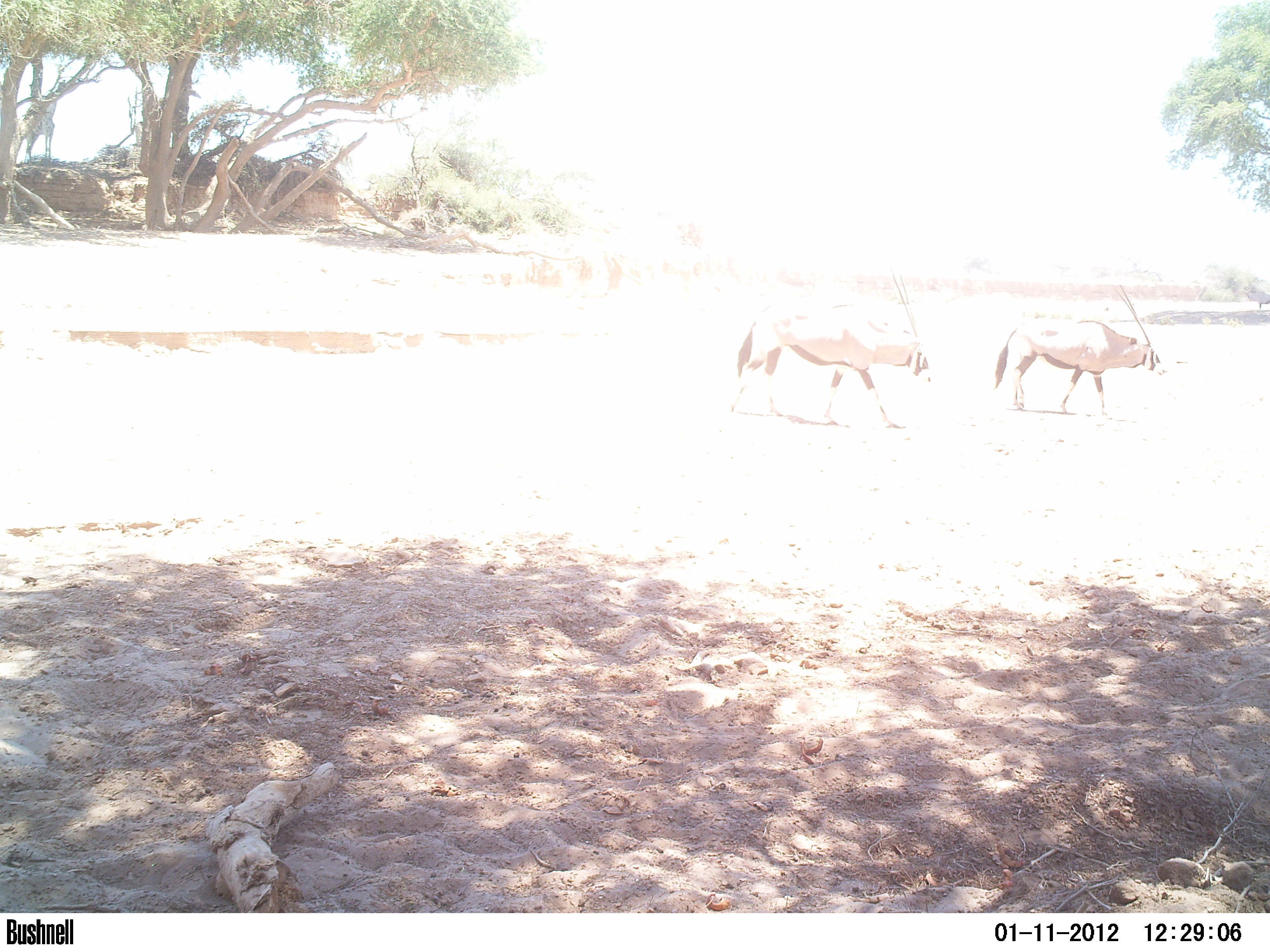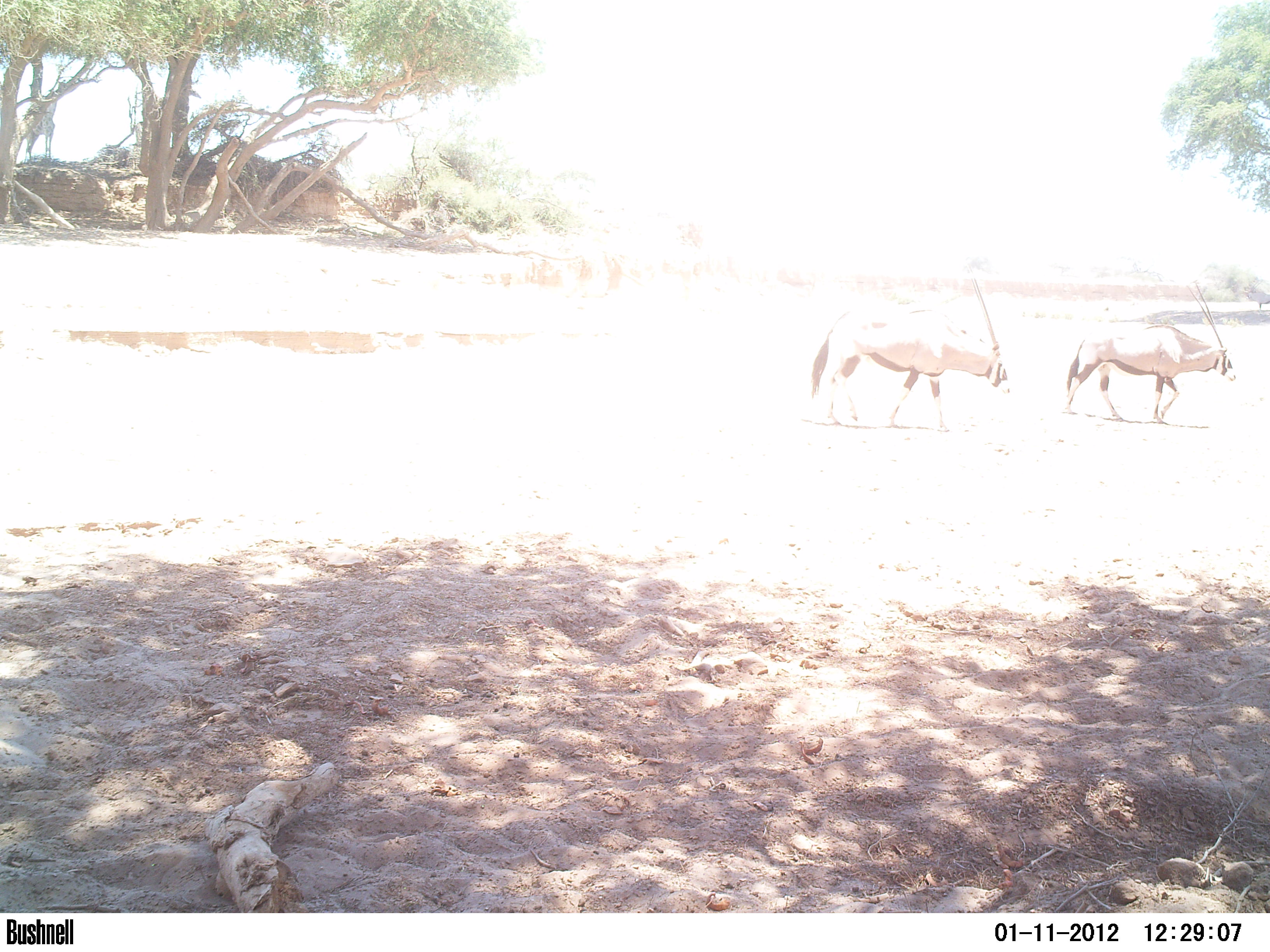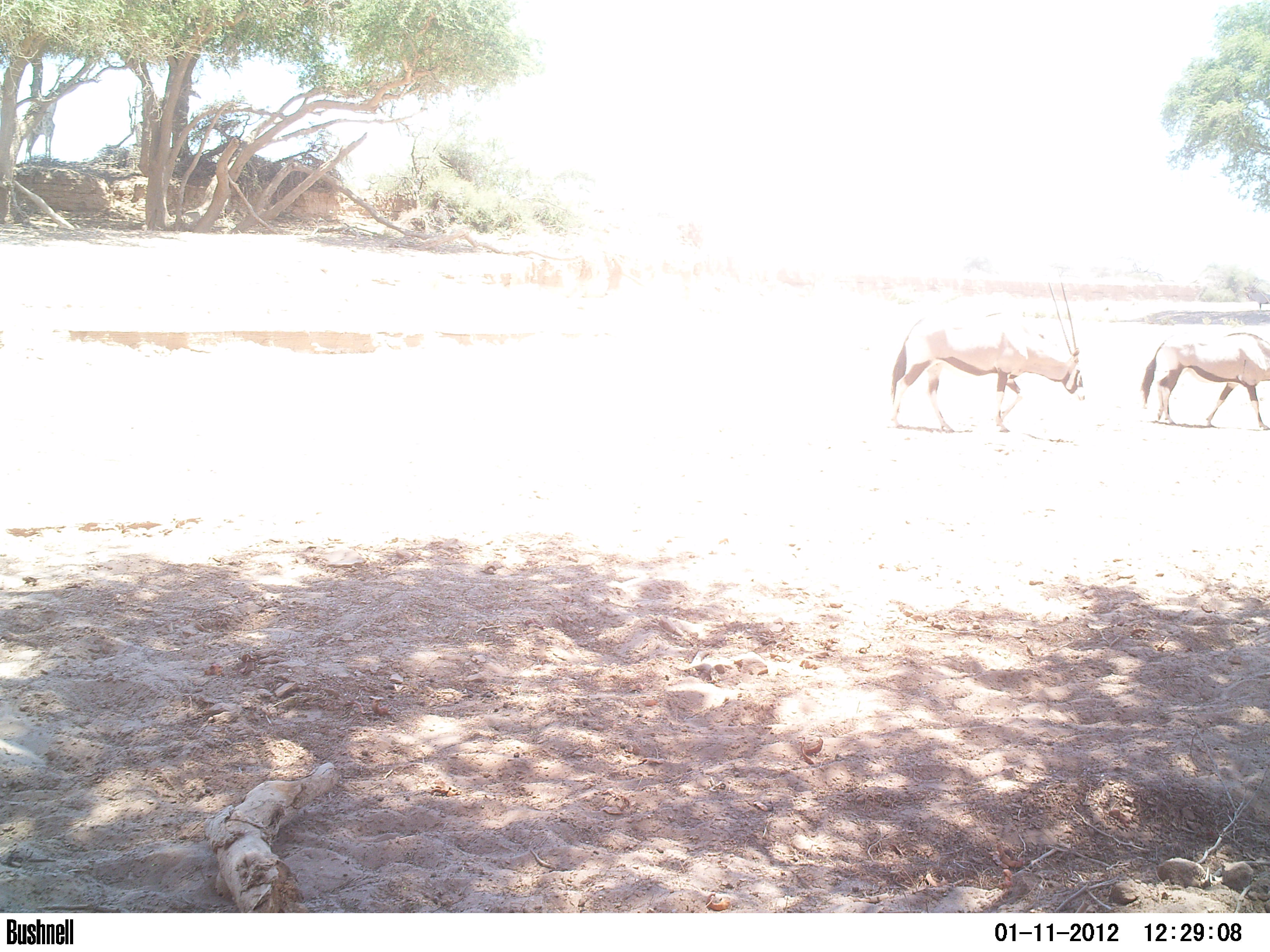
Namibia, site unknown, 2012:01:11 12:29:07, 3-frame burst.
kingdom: Animalia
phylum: Chordata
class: Mammalia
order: Artiodactyla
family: Bovidae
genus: Oryx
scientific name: Oryx gazella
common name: gemsbok